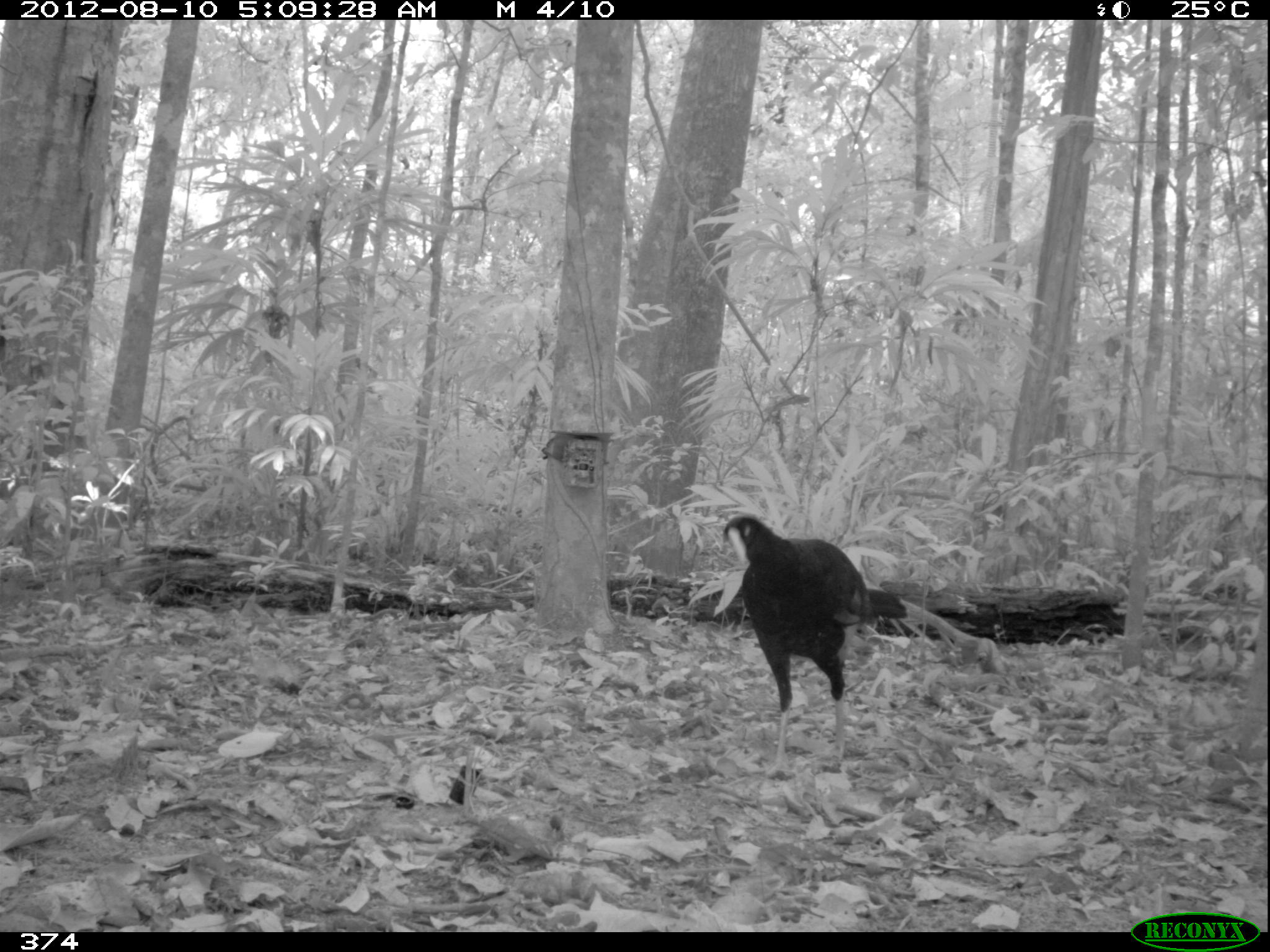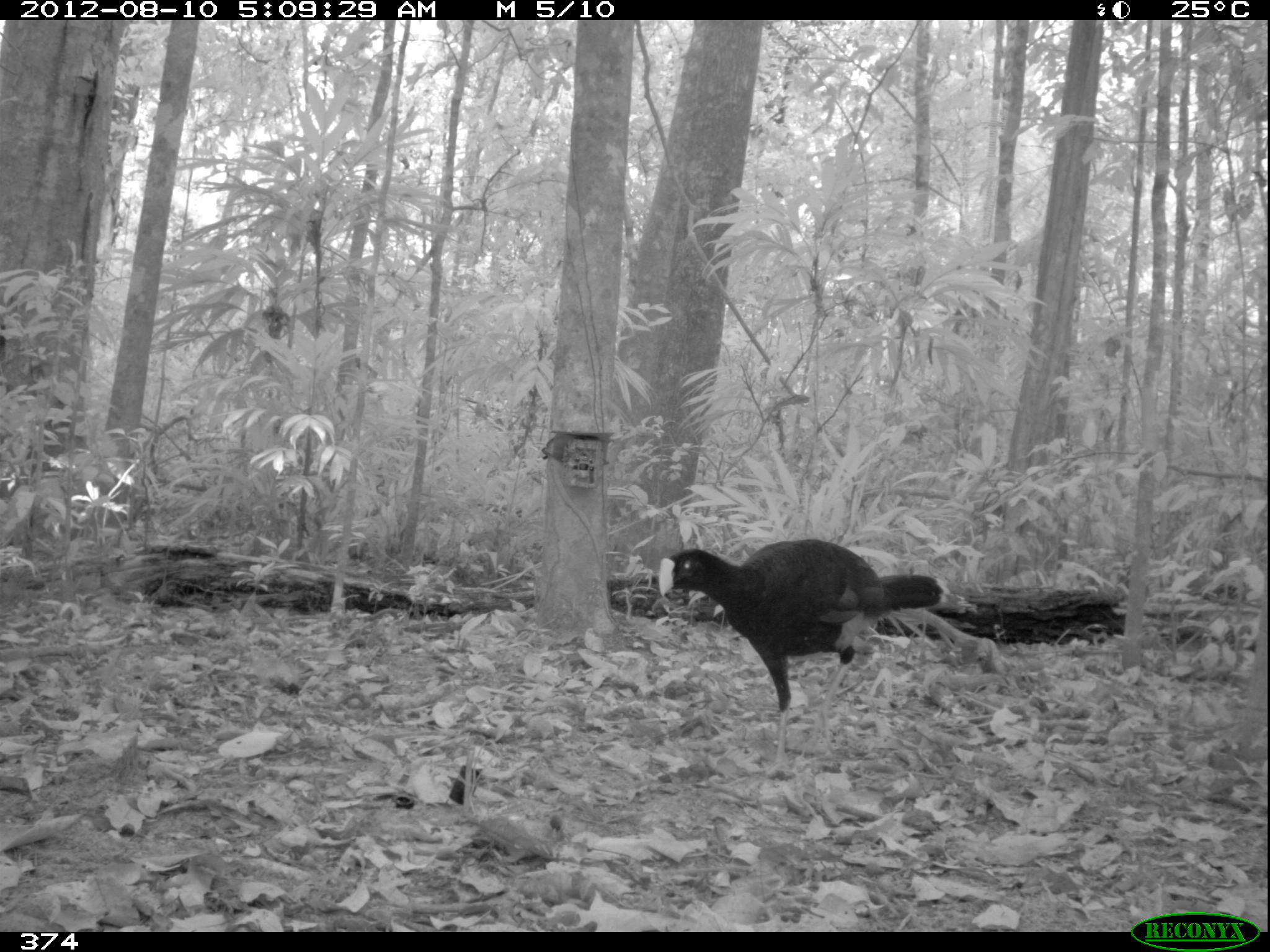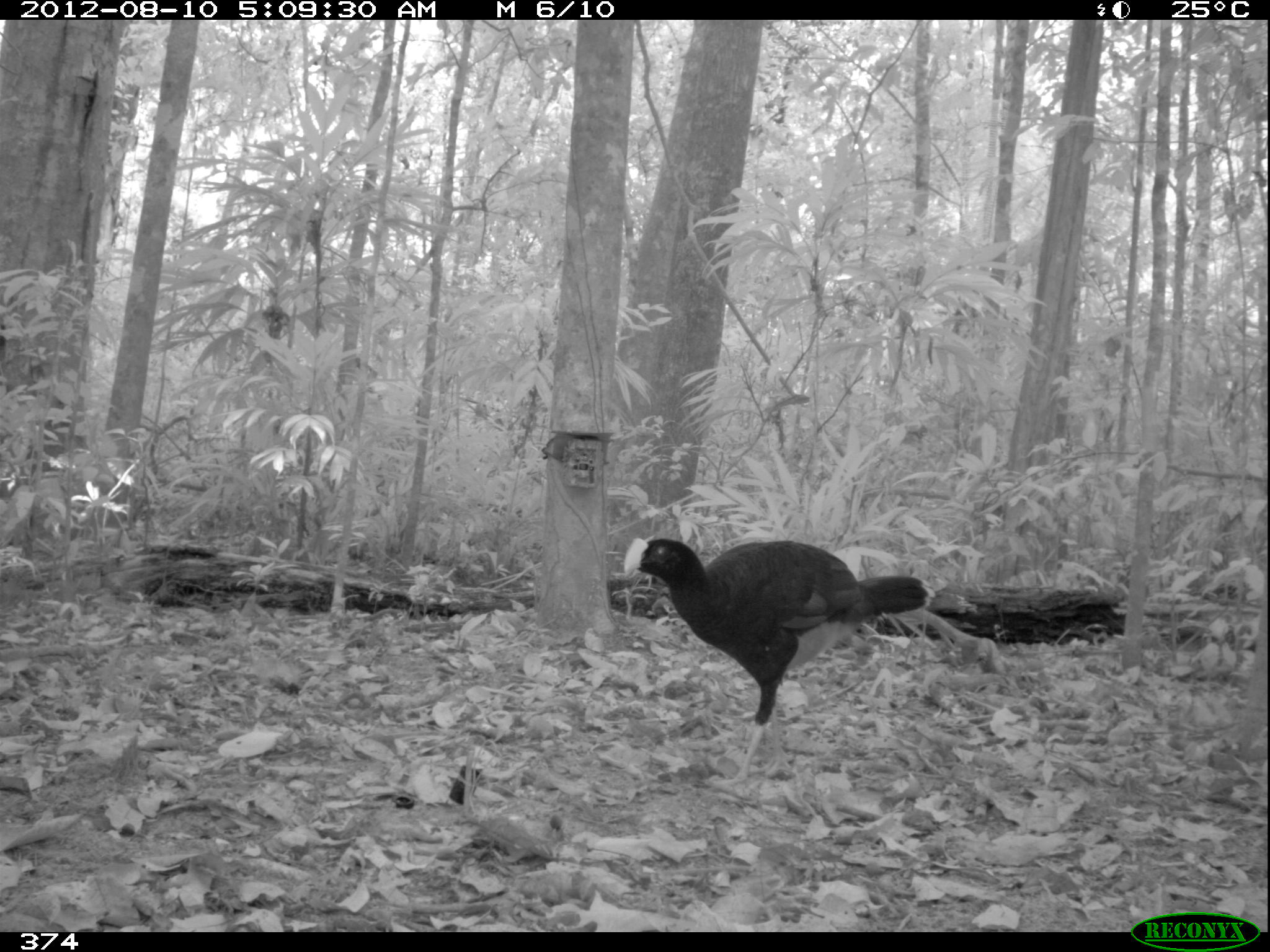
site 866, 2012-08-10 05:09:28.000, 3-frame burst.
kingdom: Animalia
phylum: Chordata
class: Aves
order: Galliformes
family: Cracidae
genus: Mitu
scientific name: Mitu tuberosum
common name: razor-billed curassow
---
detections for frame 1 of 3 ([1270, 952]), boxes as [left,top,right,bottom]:
mitu tuberosum: [719,515,909,779]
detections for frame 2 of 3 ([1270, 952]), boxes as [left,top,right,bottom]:
mitu tuberosum: [657,538,949,773]